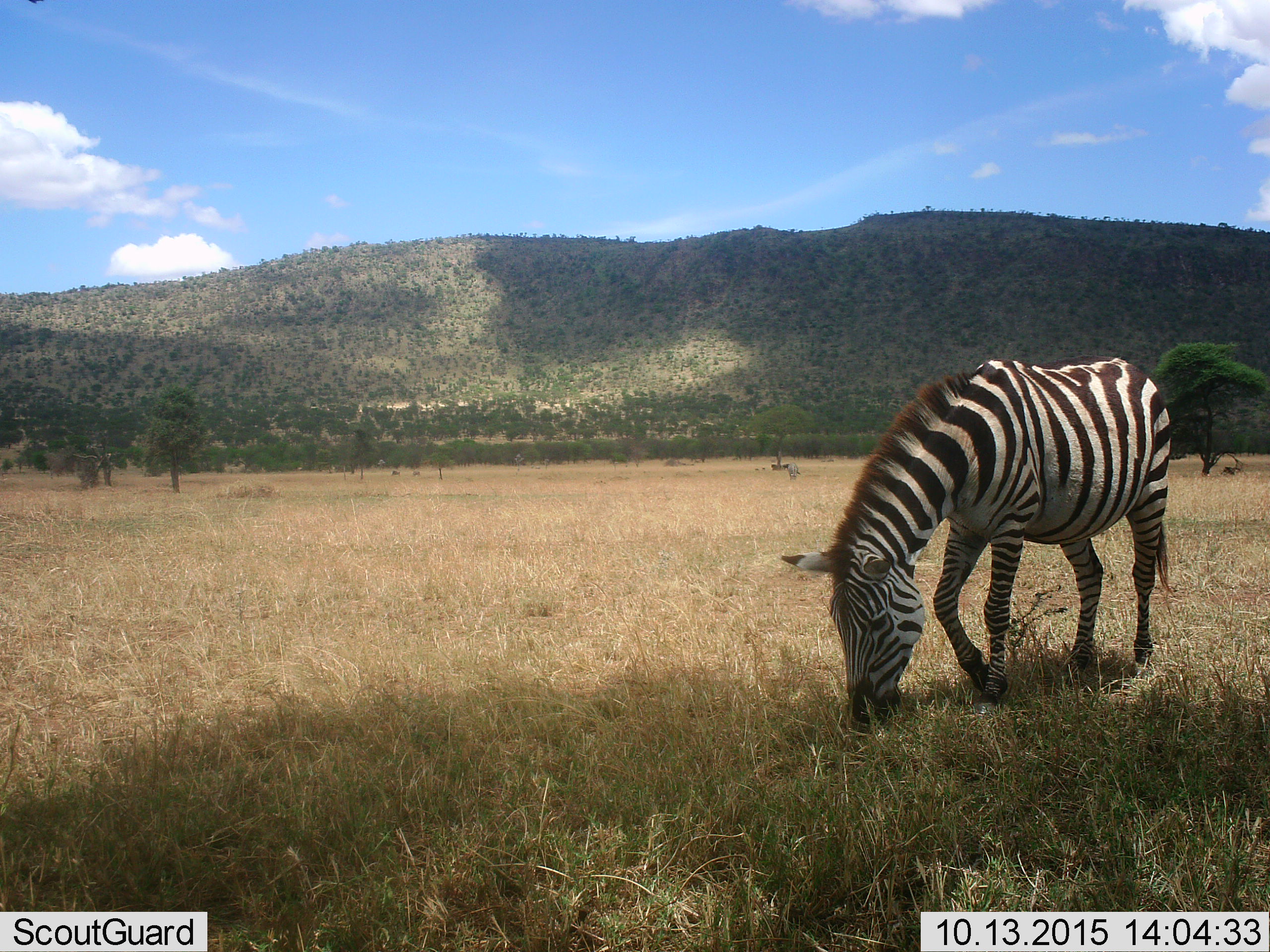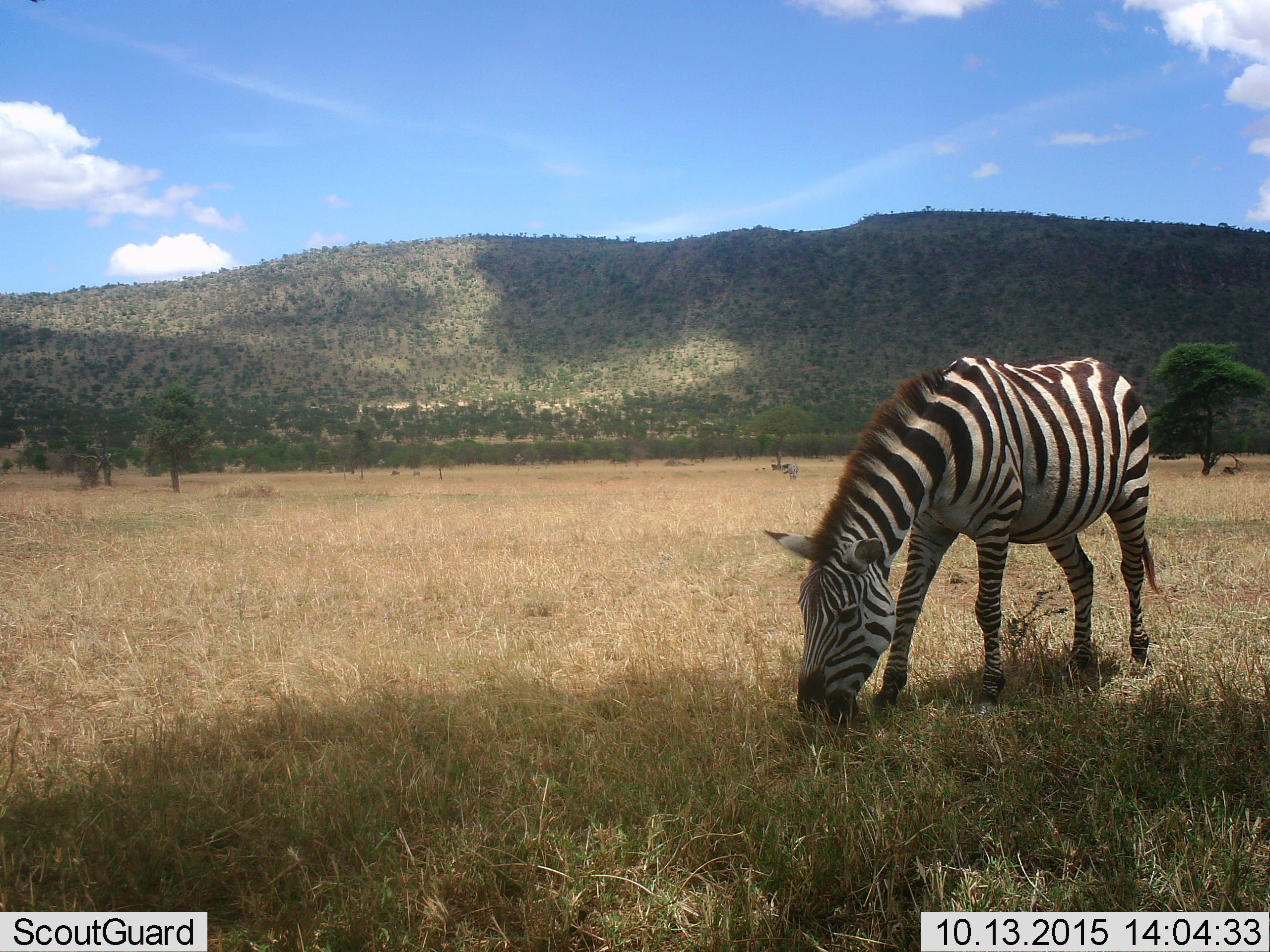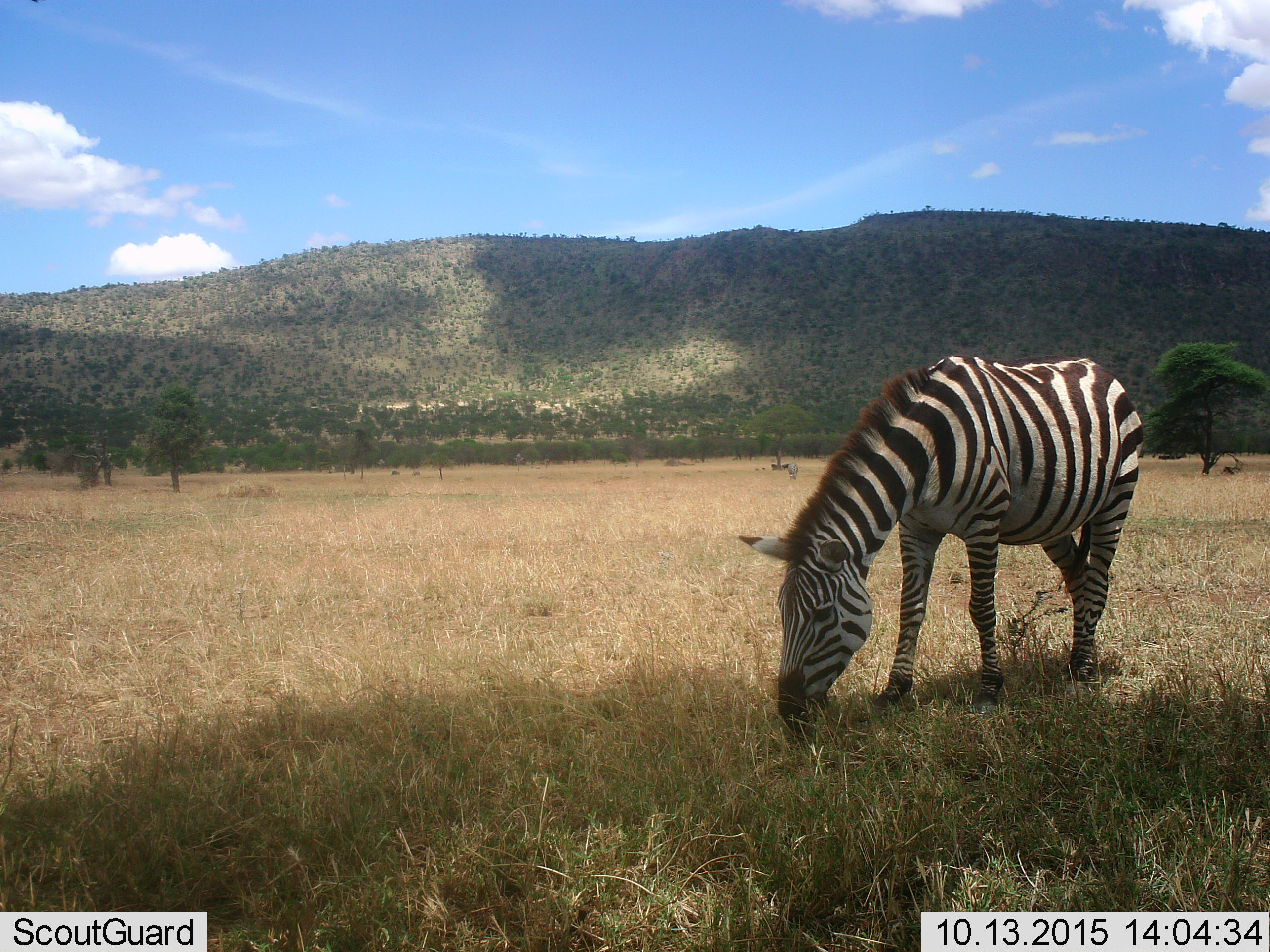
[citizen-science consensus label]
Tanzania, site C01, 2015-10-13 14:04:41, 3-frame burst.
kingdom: Animalia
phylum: Chordata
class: Mammalia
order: Perissodactyla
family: Equidae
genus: Equus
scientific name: Equus quagga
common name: plains zebra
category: zebra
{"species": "zebra (plains zebra) (Equus quagga)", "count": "1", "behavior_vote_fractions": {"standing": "20%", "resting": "0%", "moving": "20%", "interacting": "0%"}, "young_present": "0%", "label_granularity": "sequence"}